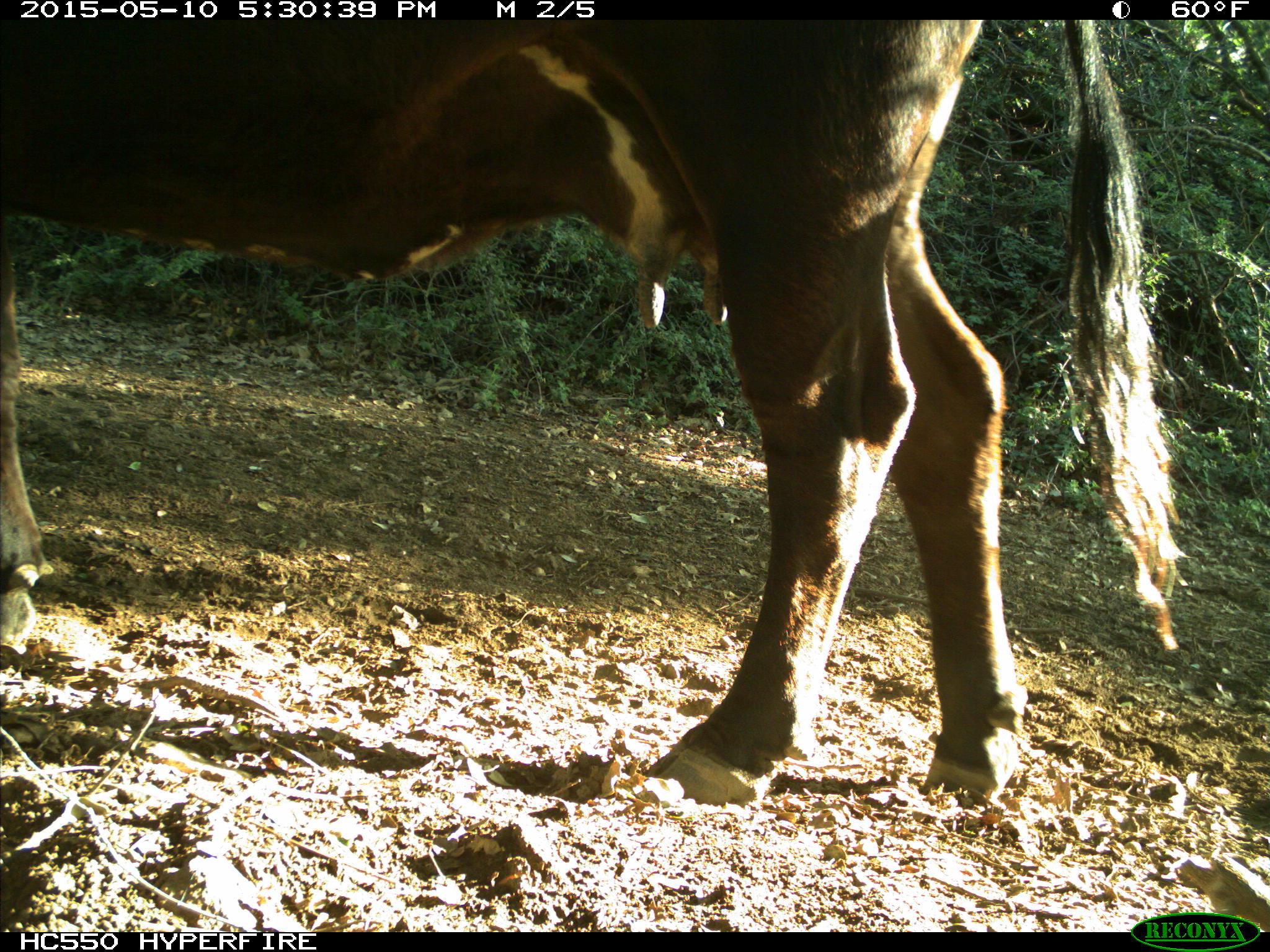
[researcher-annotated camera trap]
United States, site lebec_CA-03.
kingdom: Animalia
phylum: Chordata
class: Mammalia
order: Artiodactyla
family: Bovidae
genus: Bos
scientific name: Bos taurus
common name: domestic cow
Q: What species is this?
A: Bos taurus (domestic cow).